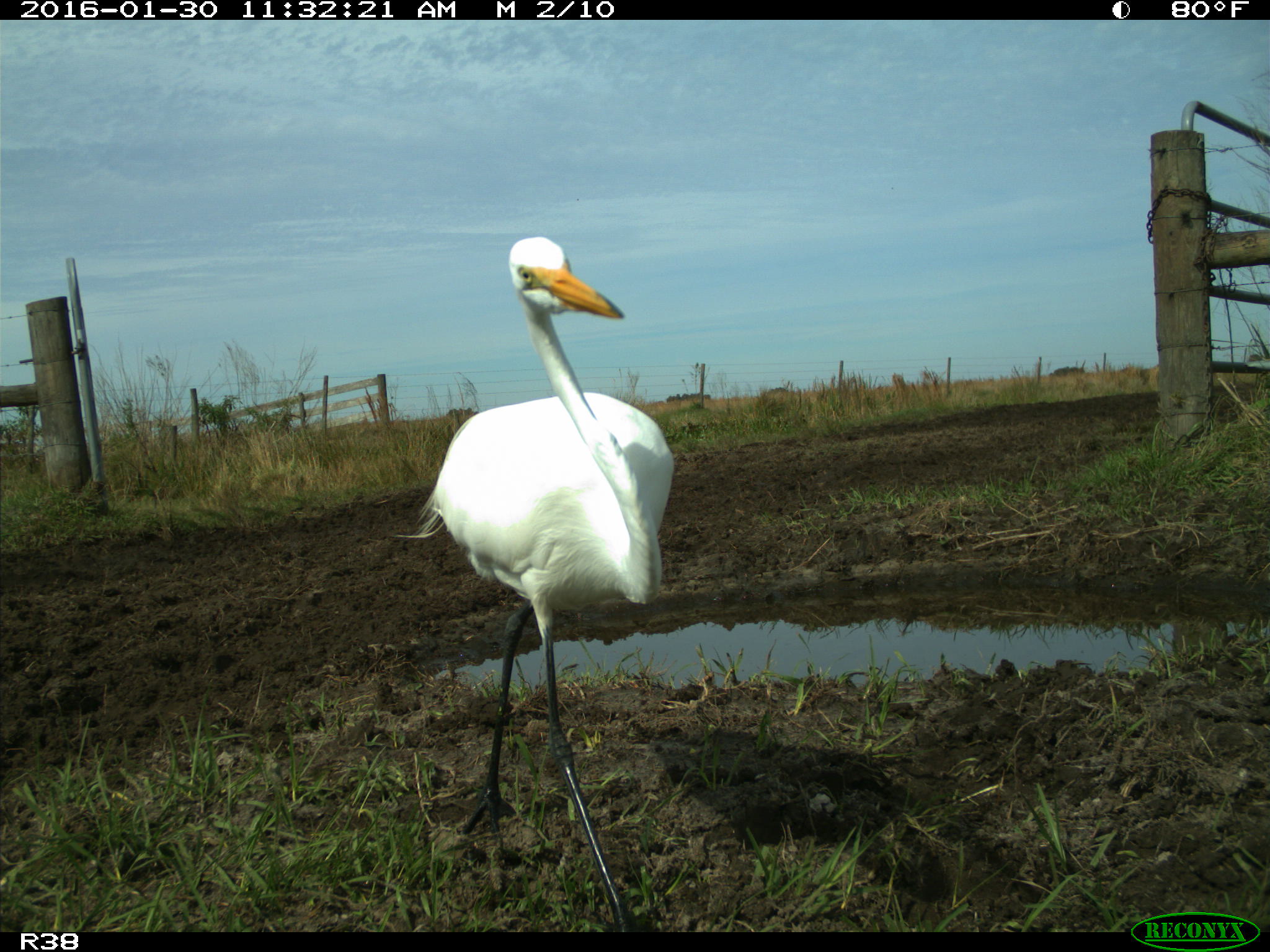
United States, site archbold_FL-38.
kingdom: Animalia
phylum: Chordata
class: Aves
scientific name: Aves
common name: birds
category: unidentified bird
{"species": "unidentified bird (birds) (Aves)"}